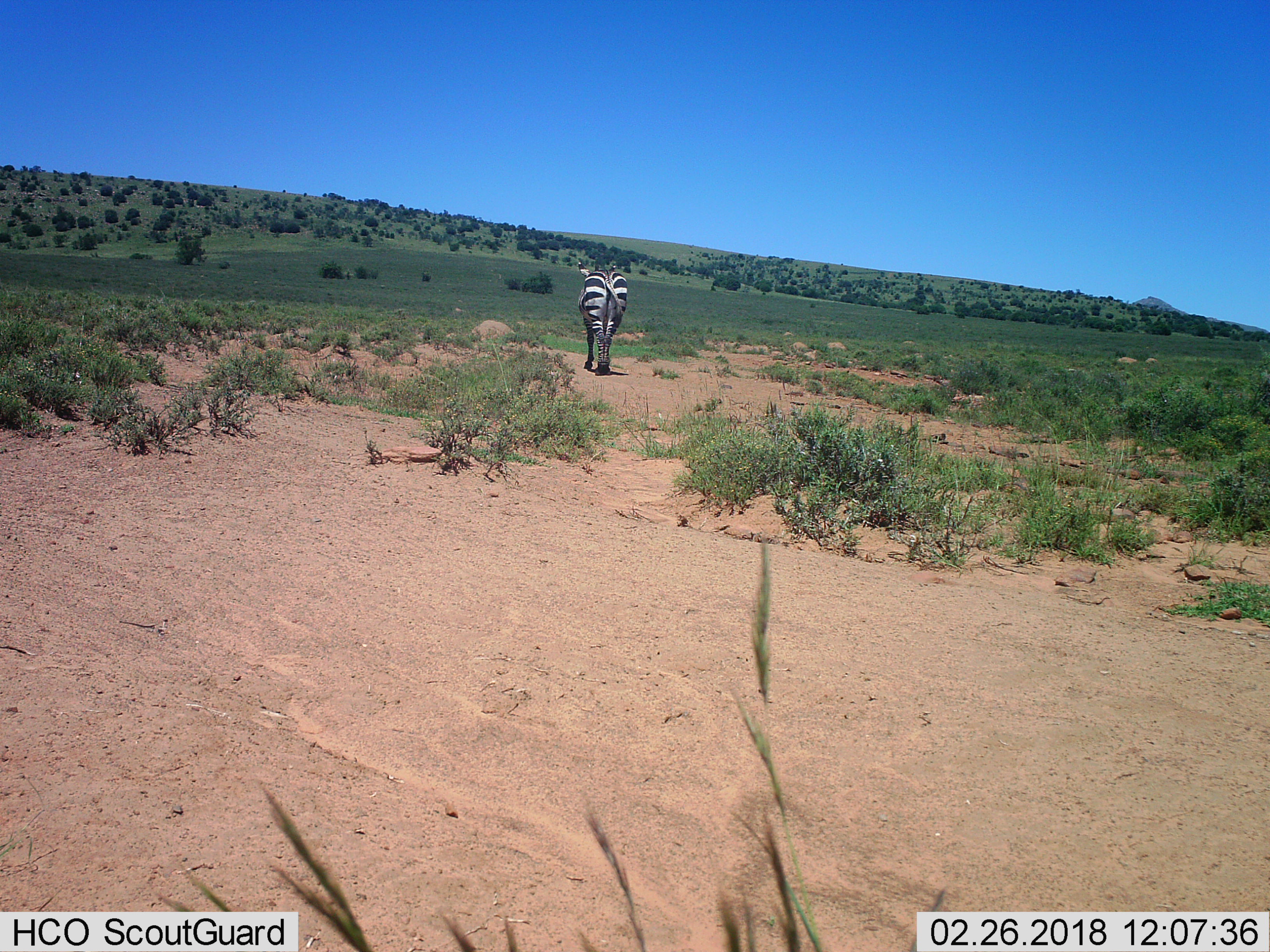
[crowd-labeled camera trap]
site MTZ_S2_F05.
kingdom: Animalia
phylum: Chordata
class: Mammalia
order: Perissodactyla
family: Equidae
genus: Equus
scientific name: Equus zebra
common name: mountain zebra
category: zebramountain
Zebramountain (mountain zebra) (Equus zebra), count 1. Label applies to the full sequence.